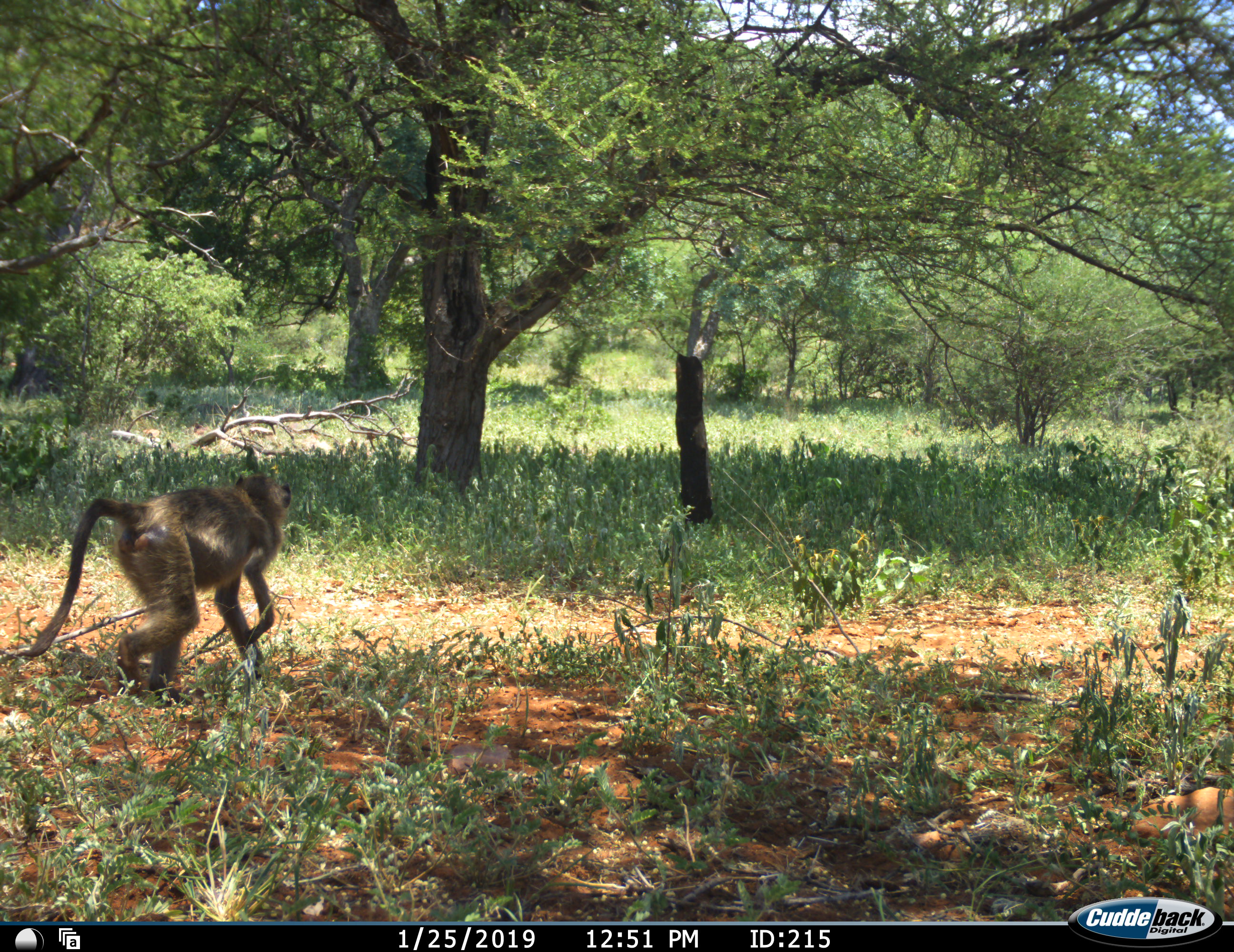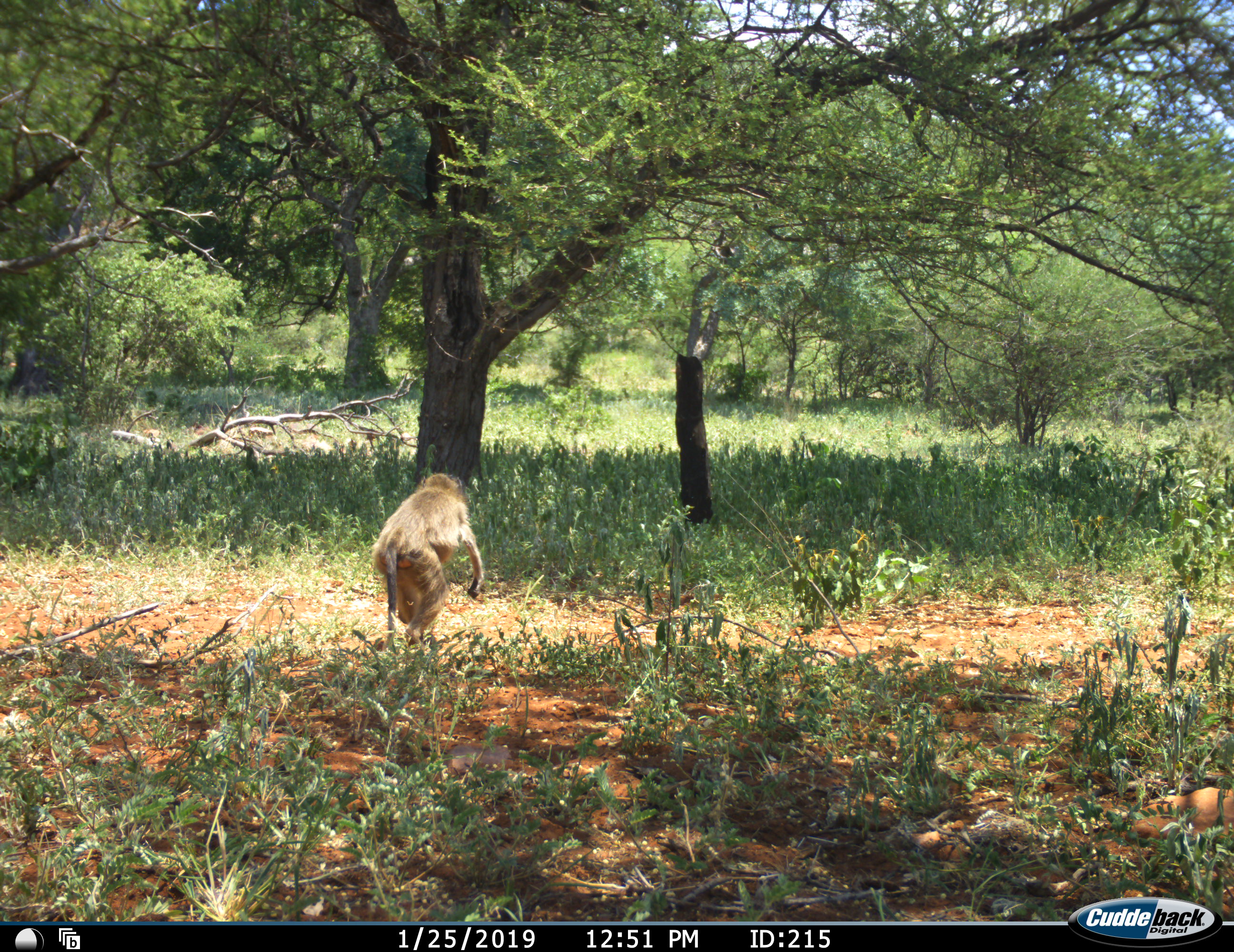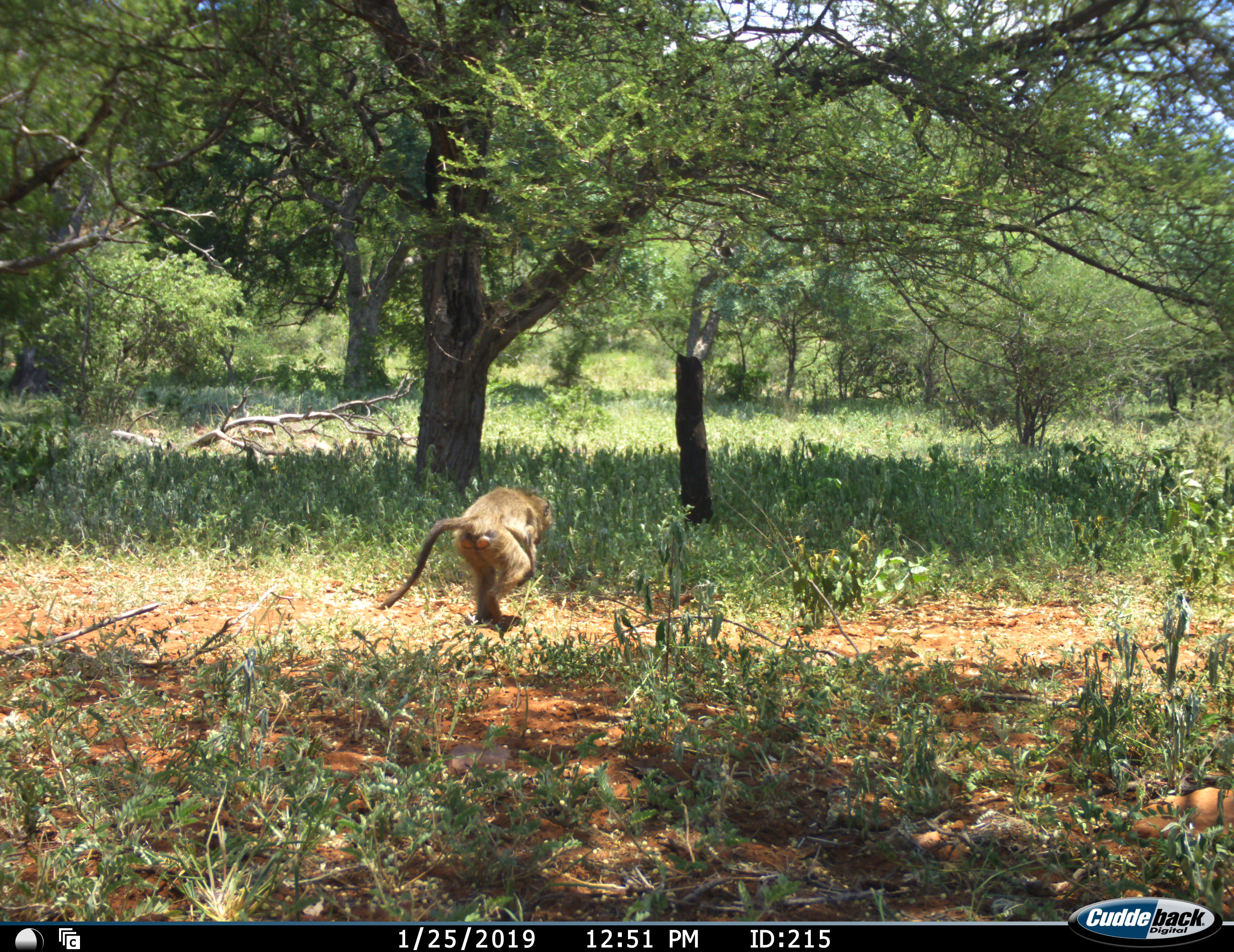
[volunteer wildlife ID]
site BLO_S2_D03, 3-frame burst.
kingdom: Animalia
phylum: Chordata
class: Mammalia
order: Primates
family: Cercopithecidae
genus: Papio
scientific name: Papio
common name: baboon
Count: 1.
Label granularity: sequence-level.